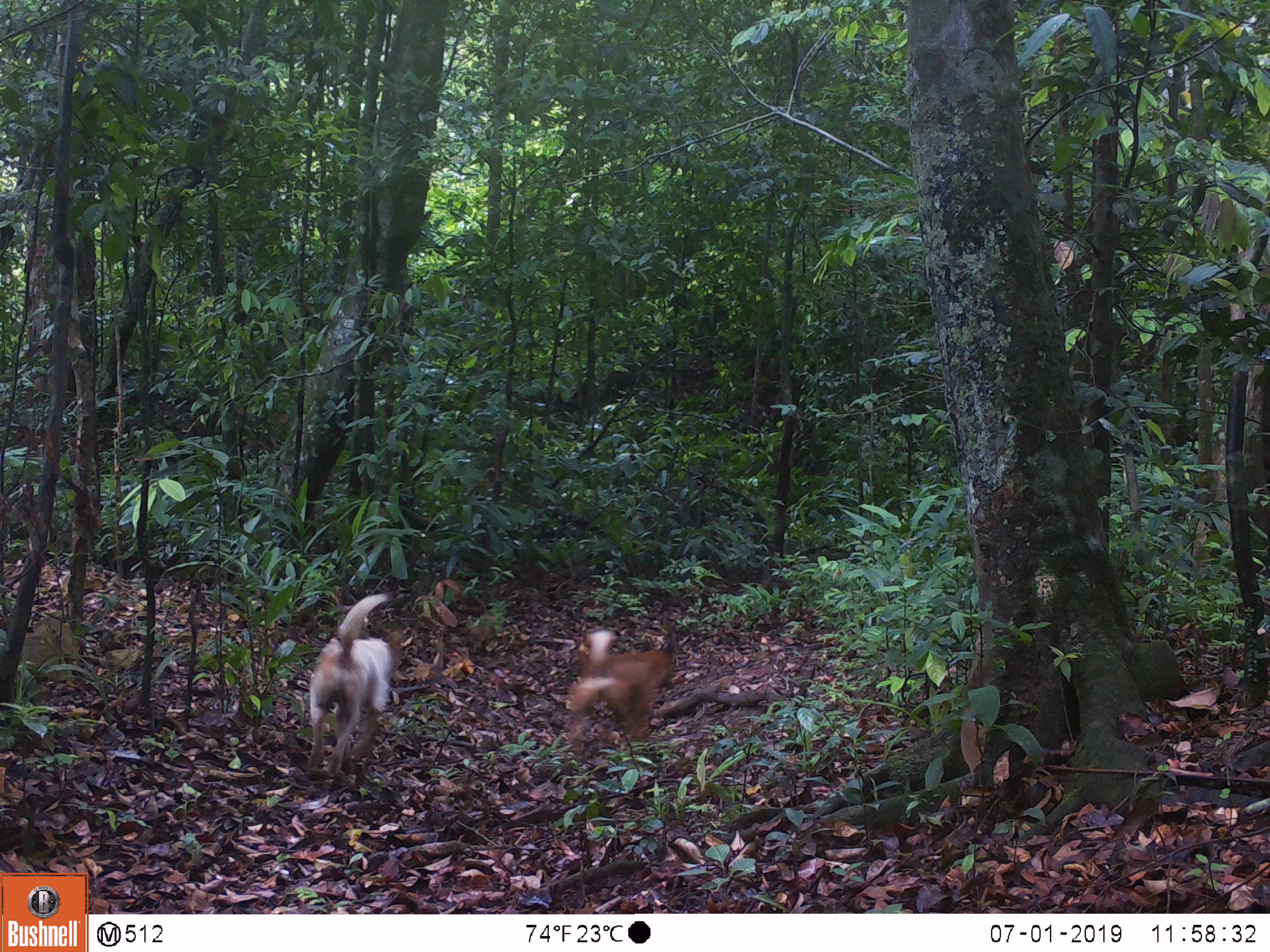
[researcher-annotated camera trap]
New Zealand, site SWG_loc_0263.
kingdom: Animalia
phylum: Chordata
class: Mammalia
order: Carnivora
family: Canidae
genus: Canis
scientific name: Canis familiaris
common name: domestic dog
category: dog